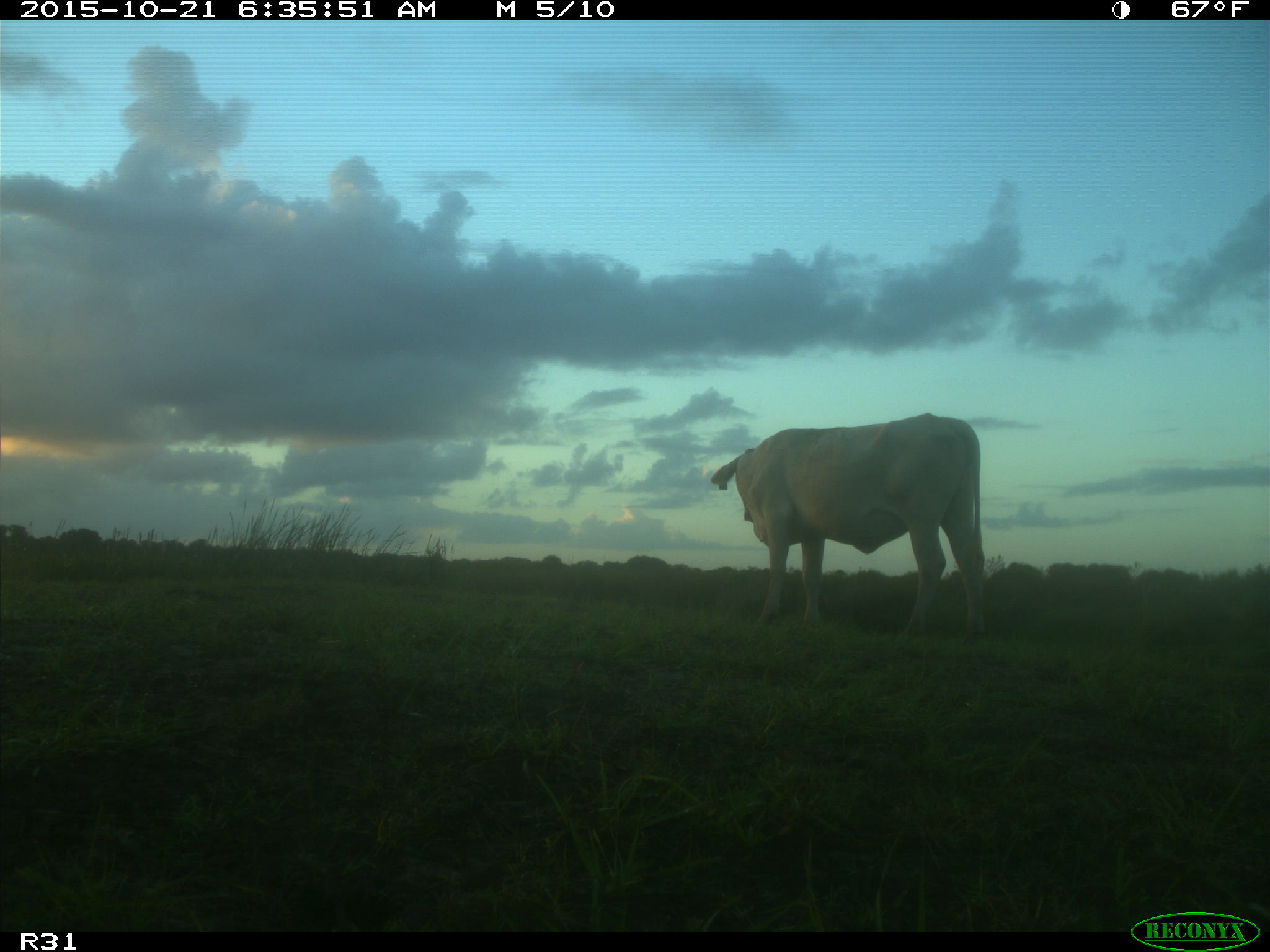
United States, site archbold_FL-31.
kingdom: Animalia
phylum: Chordata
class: Mammalia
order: Artiodactyla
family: Bovidae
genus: Bos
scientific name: Bos taurus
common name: domestic cow